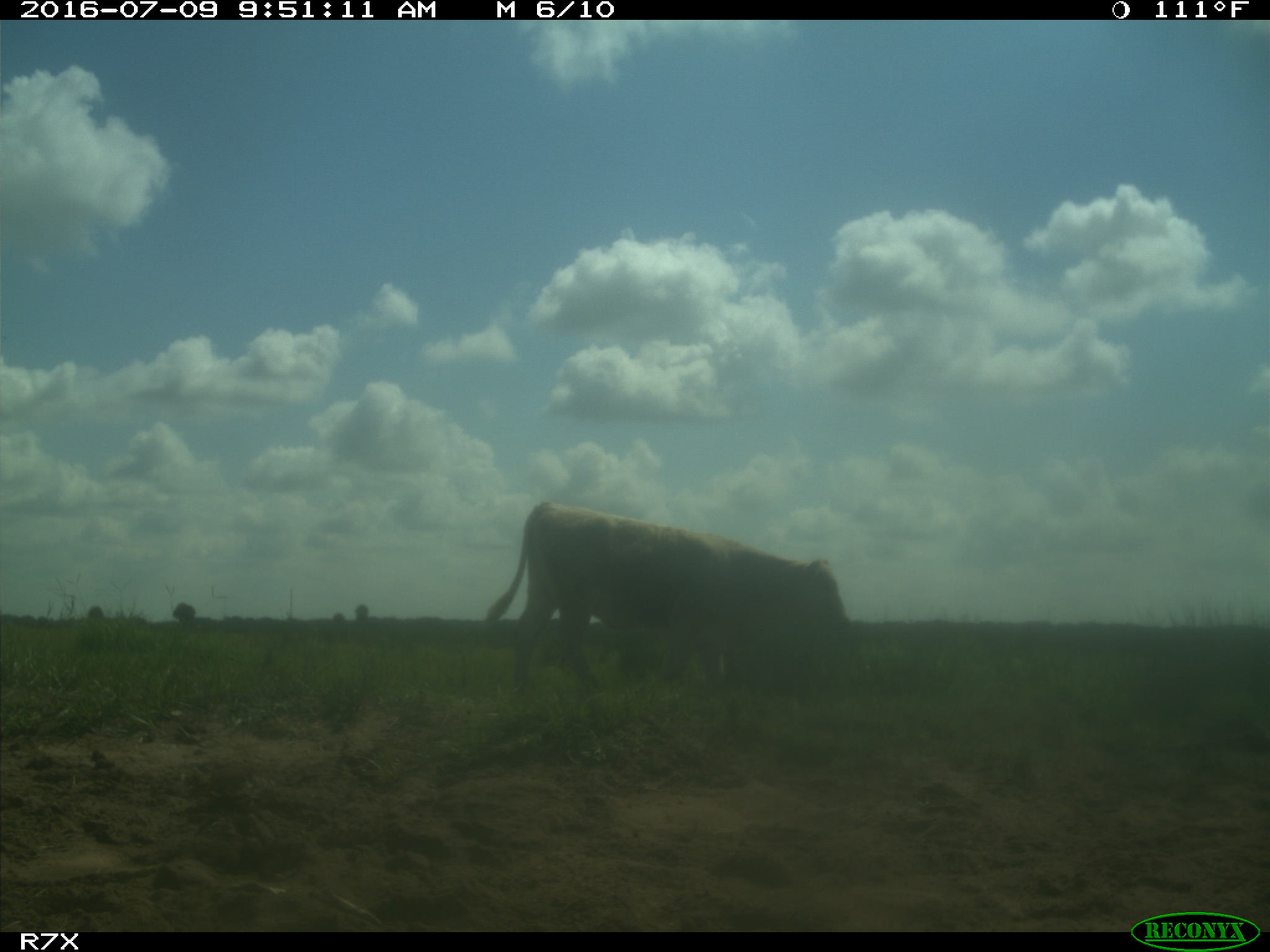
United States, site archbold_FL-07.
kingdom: Animalia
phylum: Chordata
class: Mammalia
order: Artiodactyla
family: Bovidae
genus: Bos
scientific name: Bos taurus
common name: domestic cow